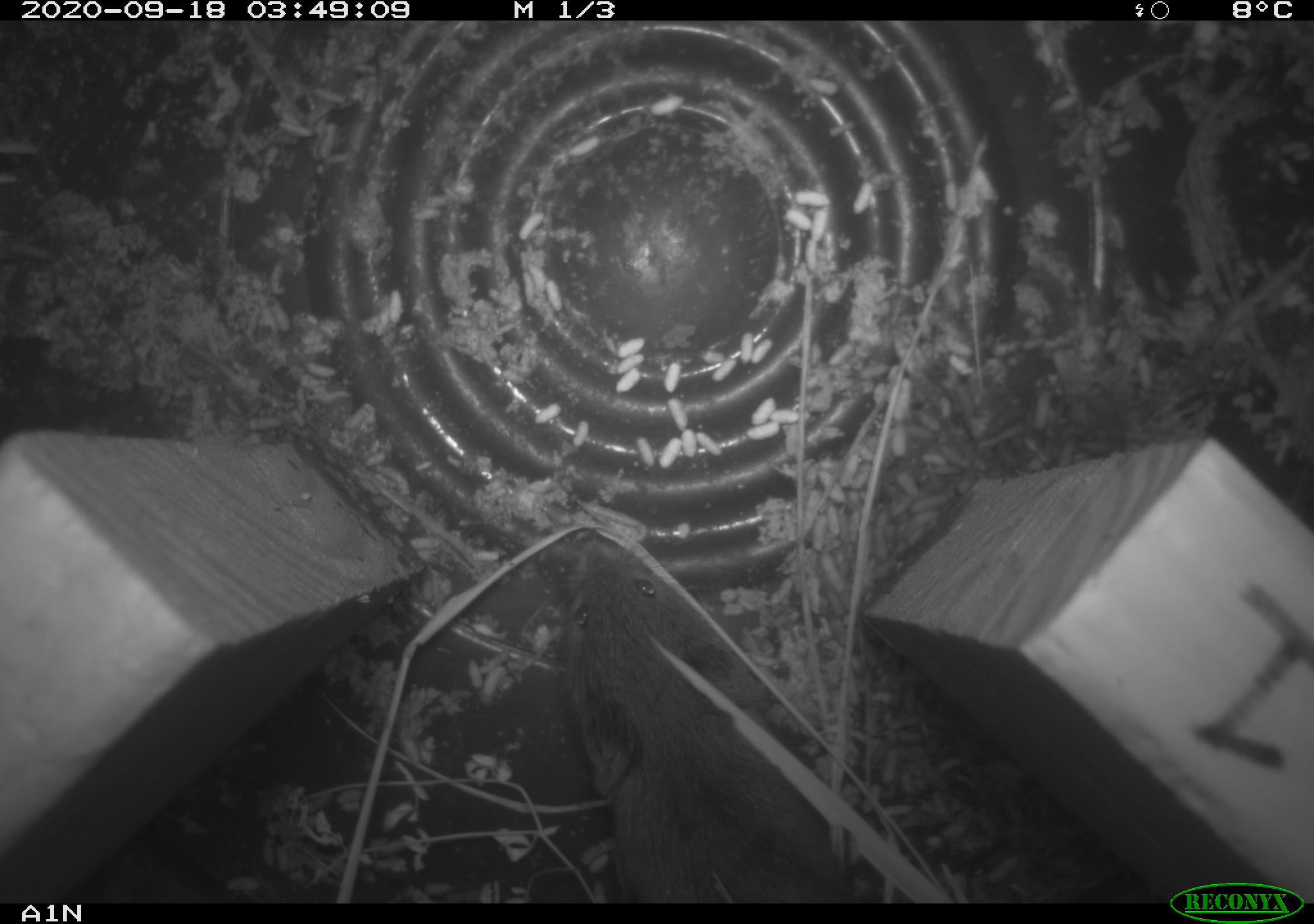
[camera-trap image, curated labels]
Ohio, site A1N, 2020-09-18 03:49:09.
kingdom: Animalia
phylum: Chordata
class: Mammalia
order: Rodentia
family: Cricetidae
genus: Microtus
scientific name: Microtus pennsylvanicus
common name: meadow vole